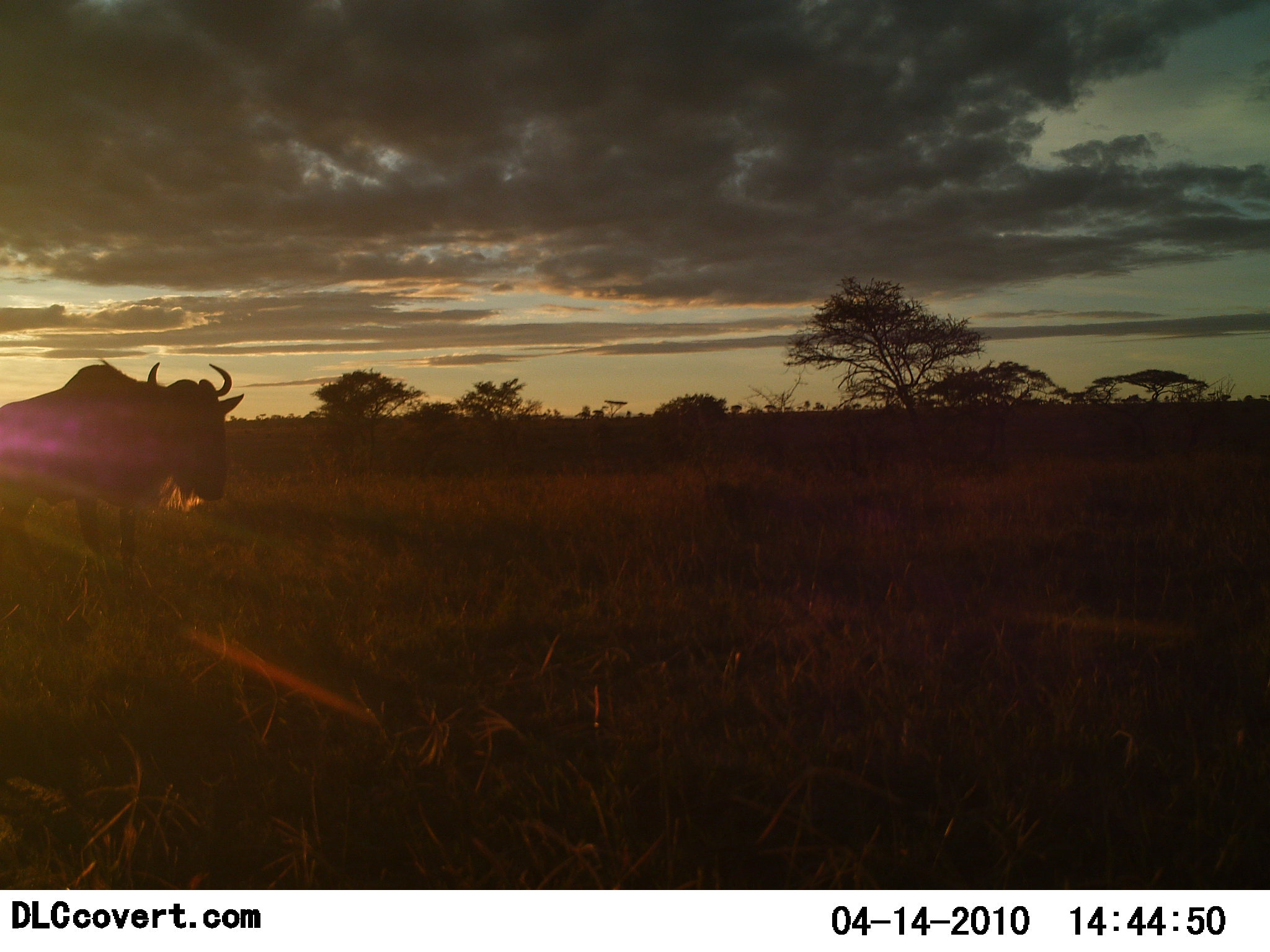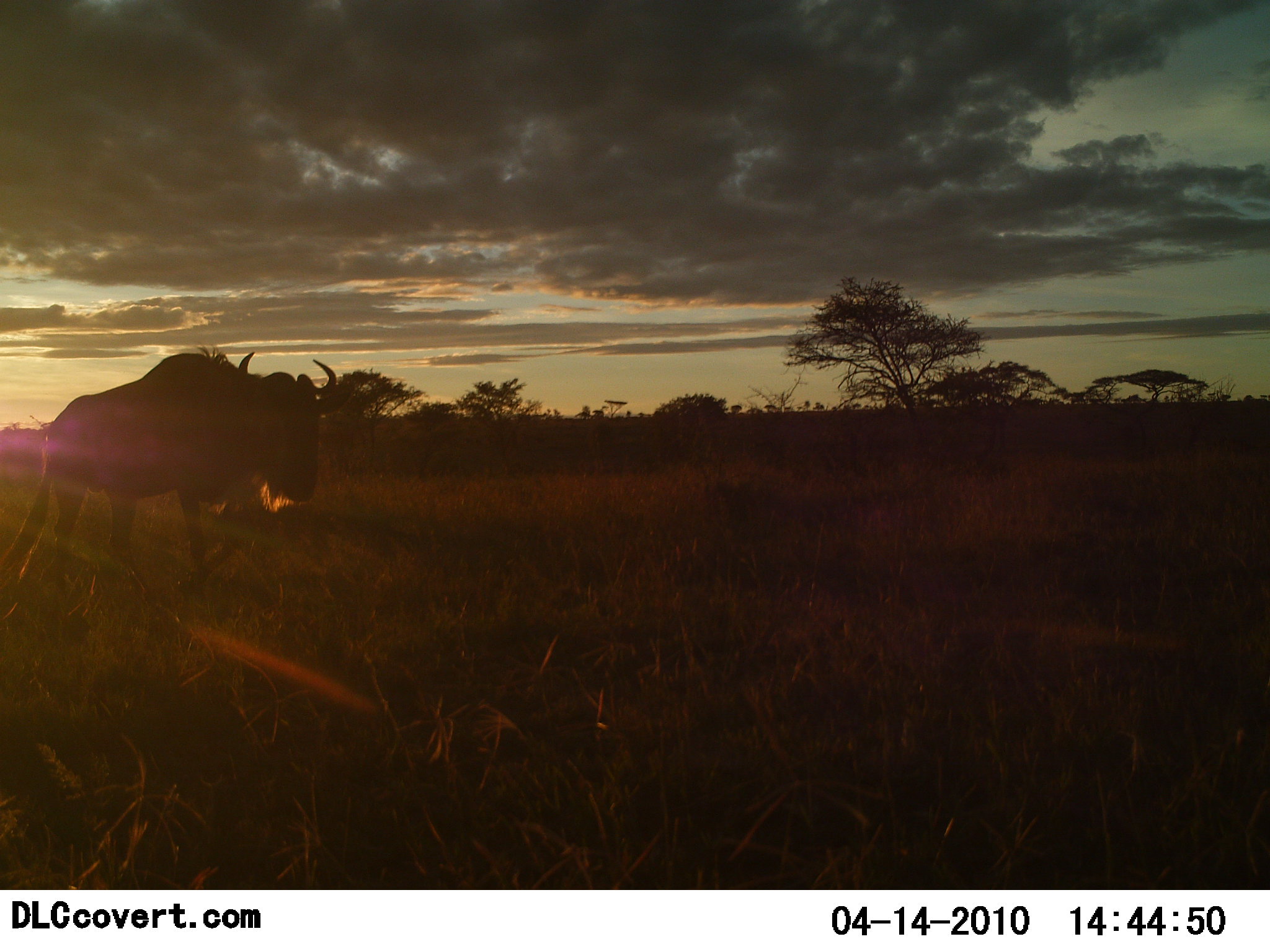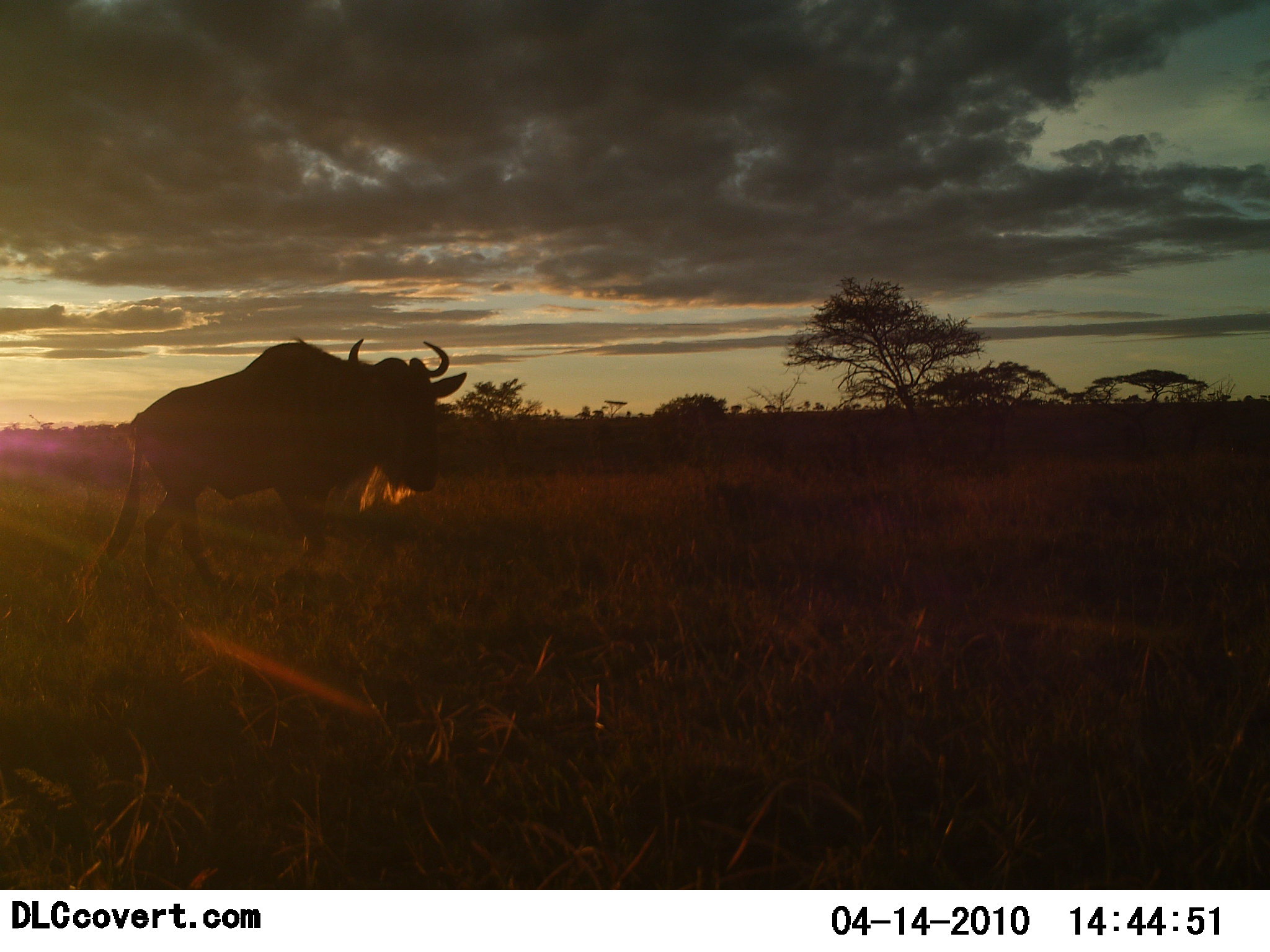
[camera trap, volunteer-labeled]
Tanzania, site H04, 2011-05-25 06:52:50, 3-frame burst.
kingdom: Animalia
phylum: Chordata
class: Mammalia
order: Artiodactyla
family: Bovidae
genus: Connochaetes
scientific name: Connochaetes taurinus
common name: blue wildebeest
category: wildebeest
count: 1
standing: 0%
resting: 0%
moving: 100%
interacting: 0%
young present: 0%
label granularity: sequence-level